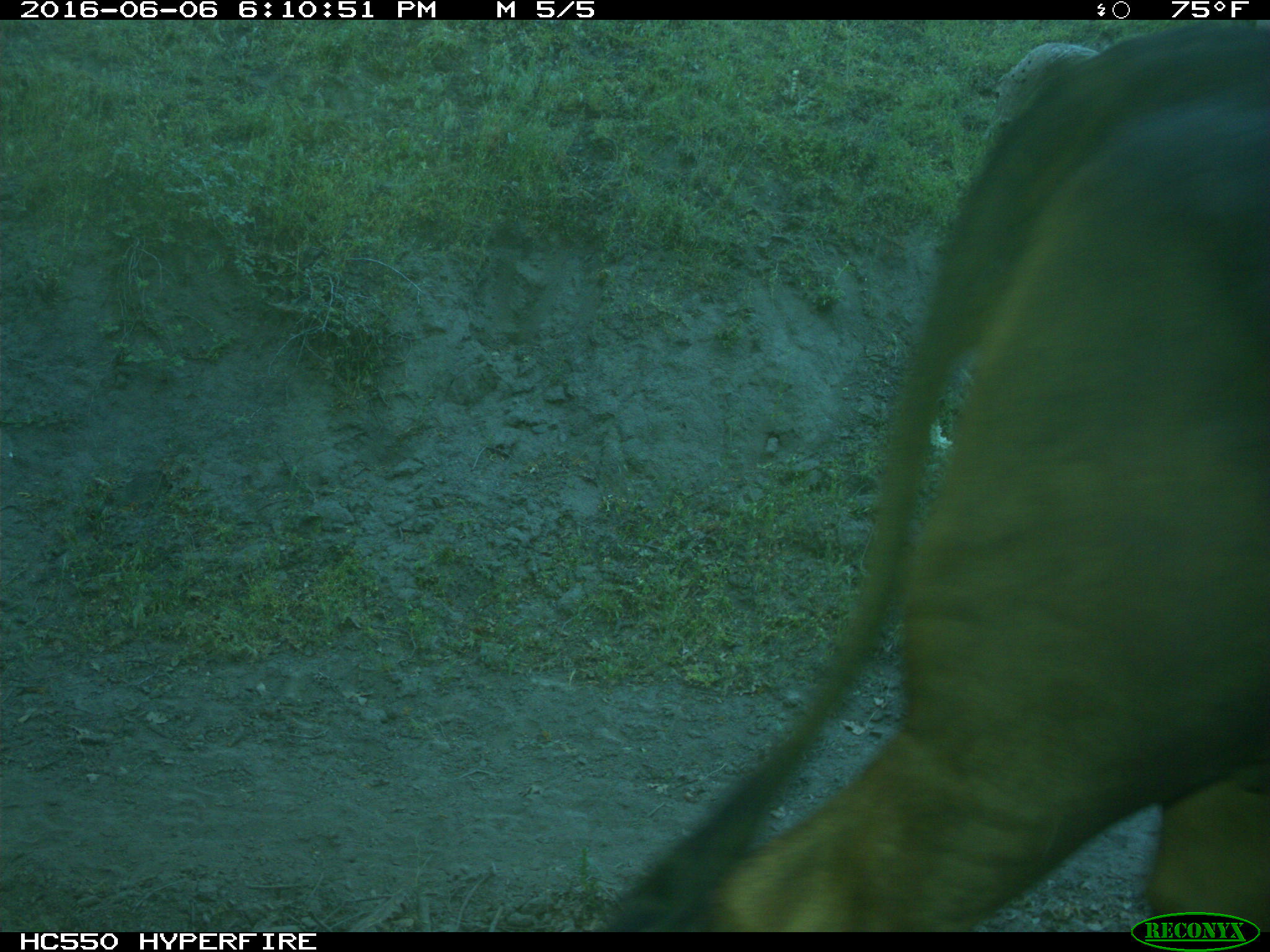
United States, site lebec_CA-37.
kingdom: Animalia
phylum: Chordata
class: Mammalia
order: Artiodactyla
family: Bovidae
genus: Bos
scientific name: Bos taurus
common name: domestic cow